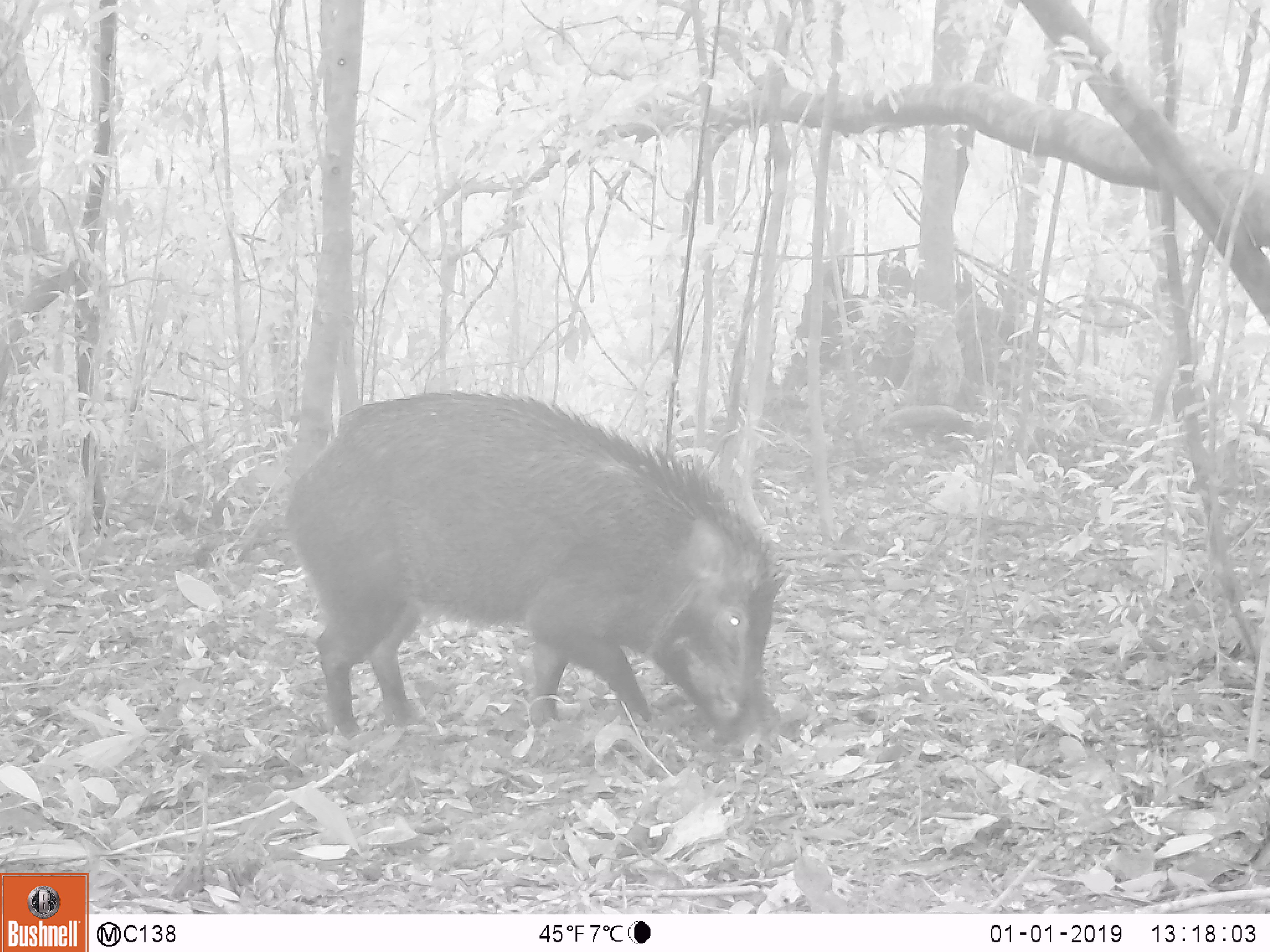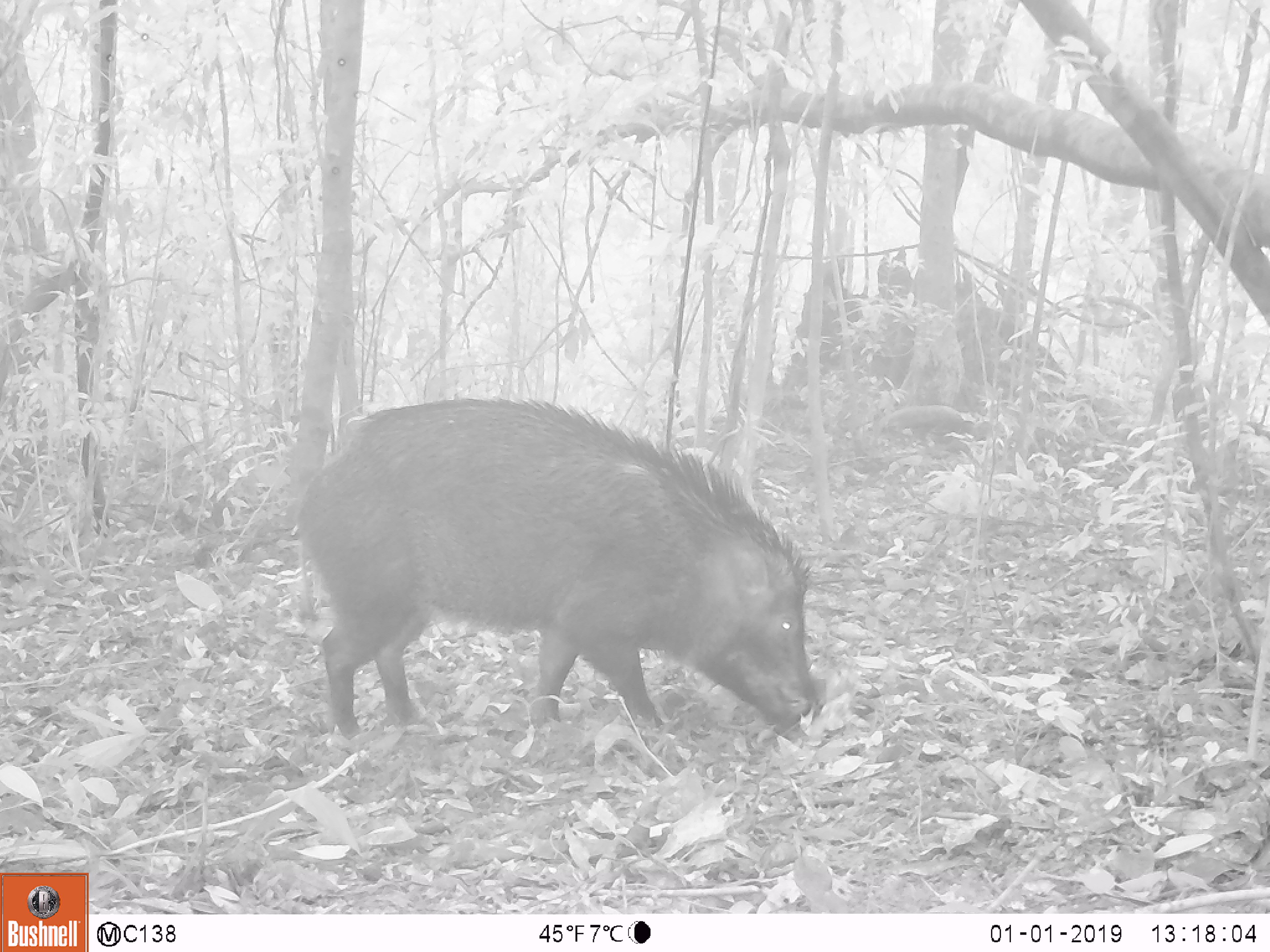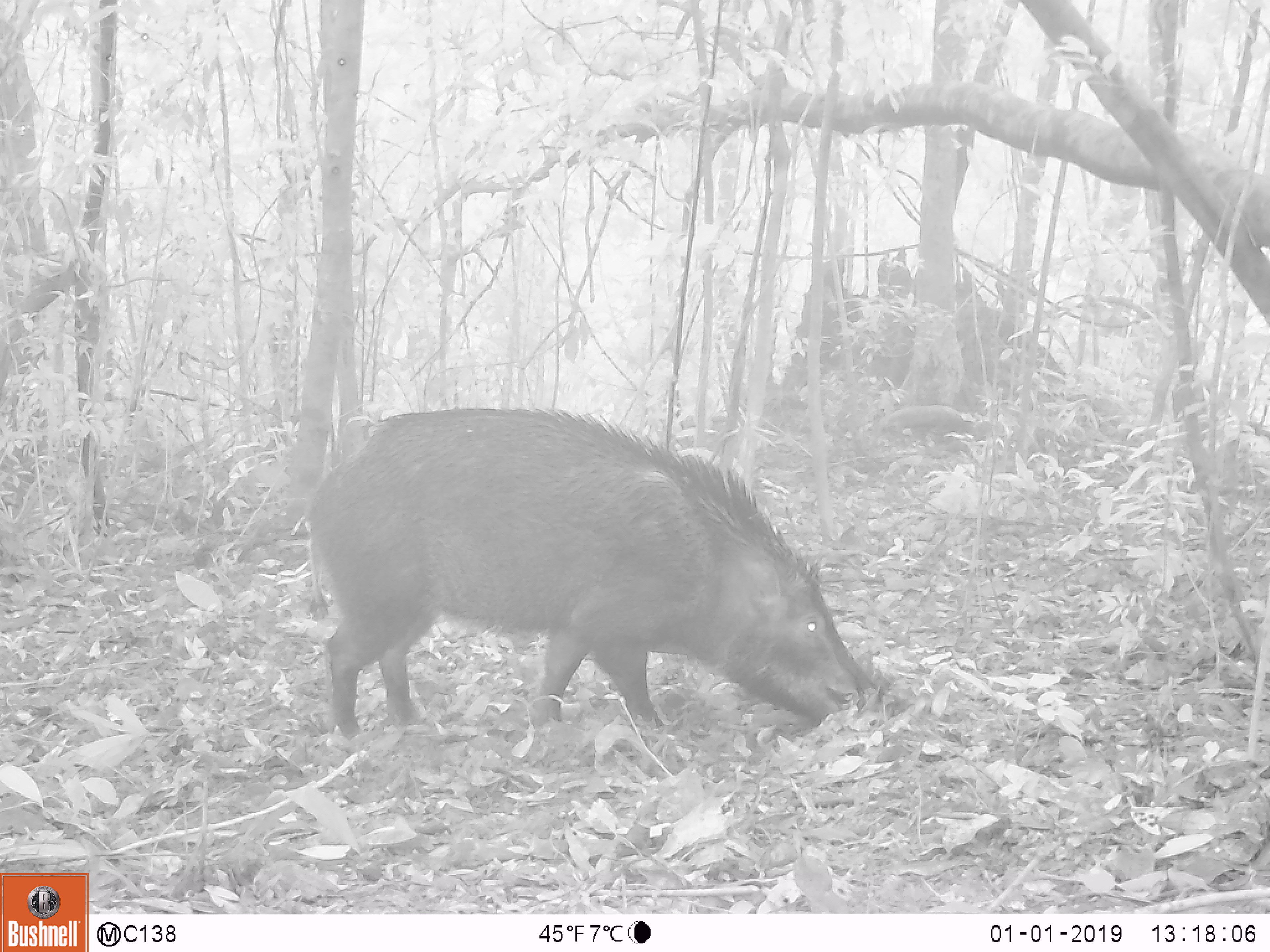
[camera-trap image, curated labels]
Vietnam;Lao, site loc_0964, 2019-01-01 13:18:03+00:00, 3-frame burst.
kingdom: Animalia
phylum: Chordata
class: Mammalia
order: Artiodactyla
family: Suidae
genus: Sus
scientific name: Sus scrofa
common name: eurasian wild pig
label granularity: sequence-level